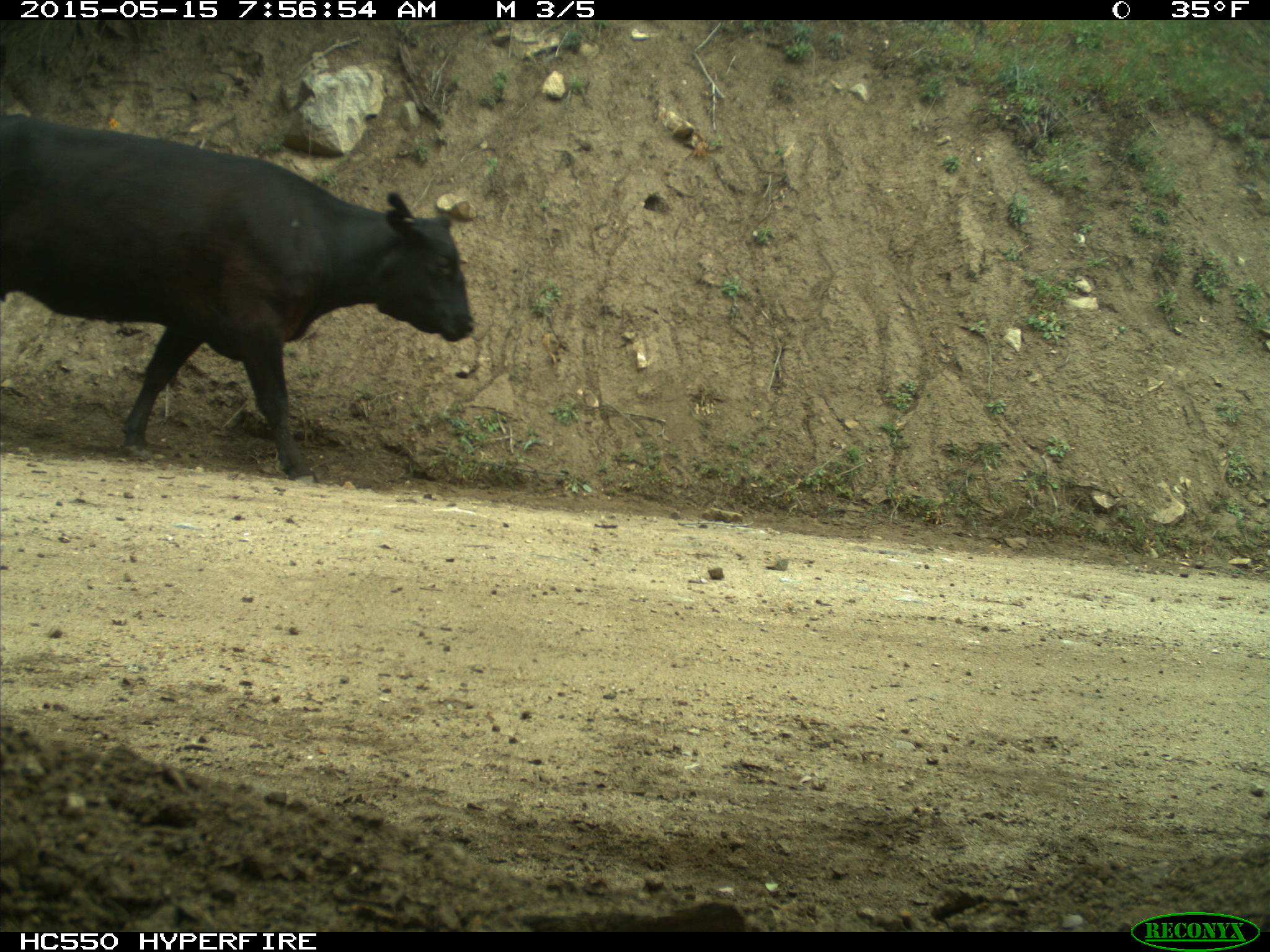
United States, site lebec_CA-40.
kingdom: Animalia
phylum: Chordata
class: Mammalia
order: Artiodactyla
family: Bovidae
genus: Bos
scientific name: Bos taurus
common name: domestic cow